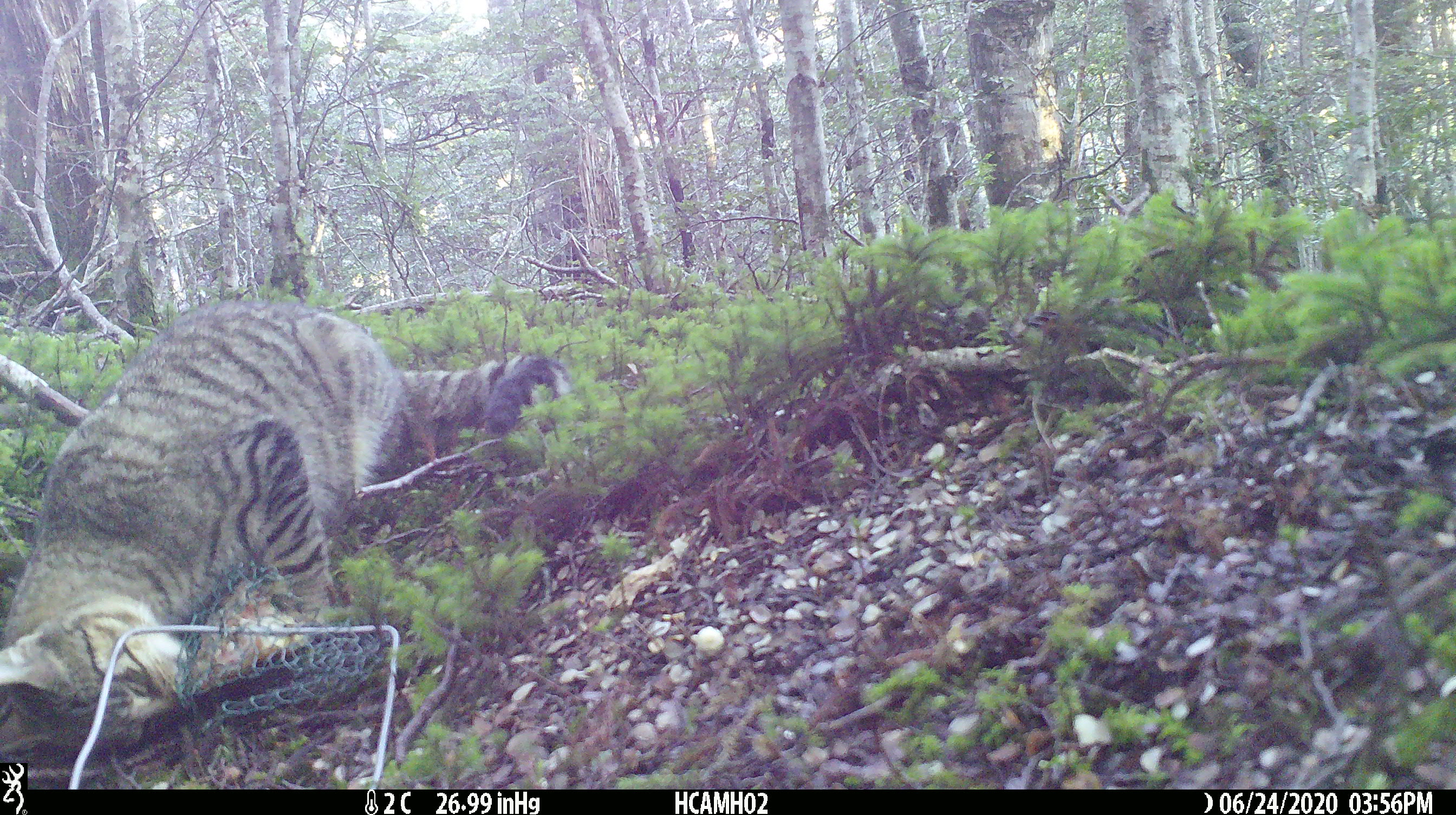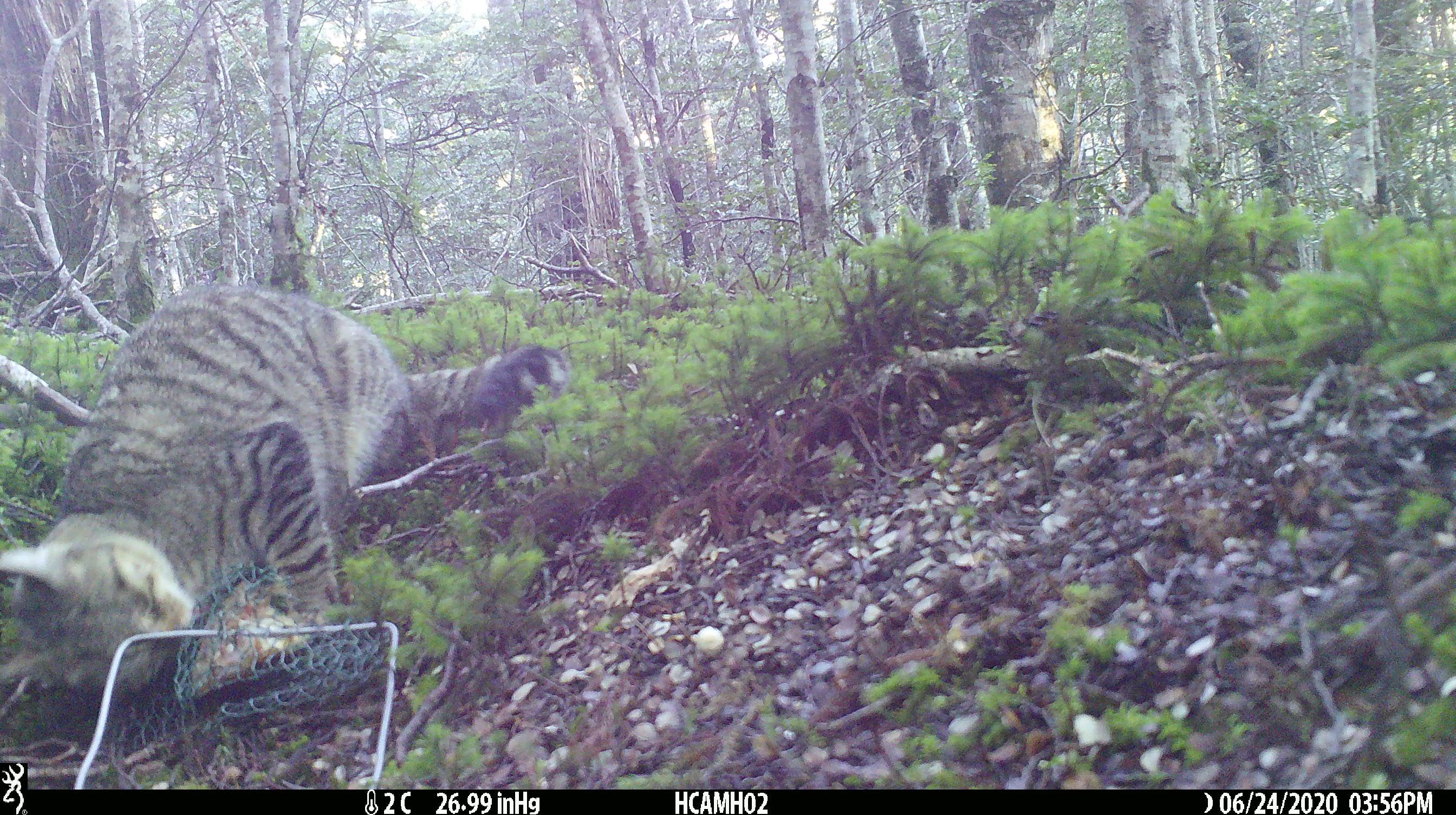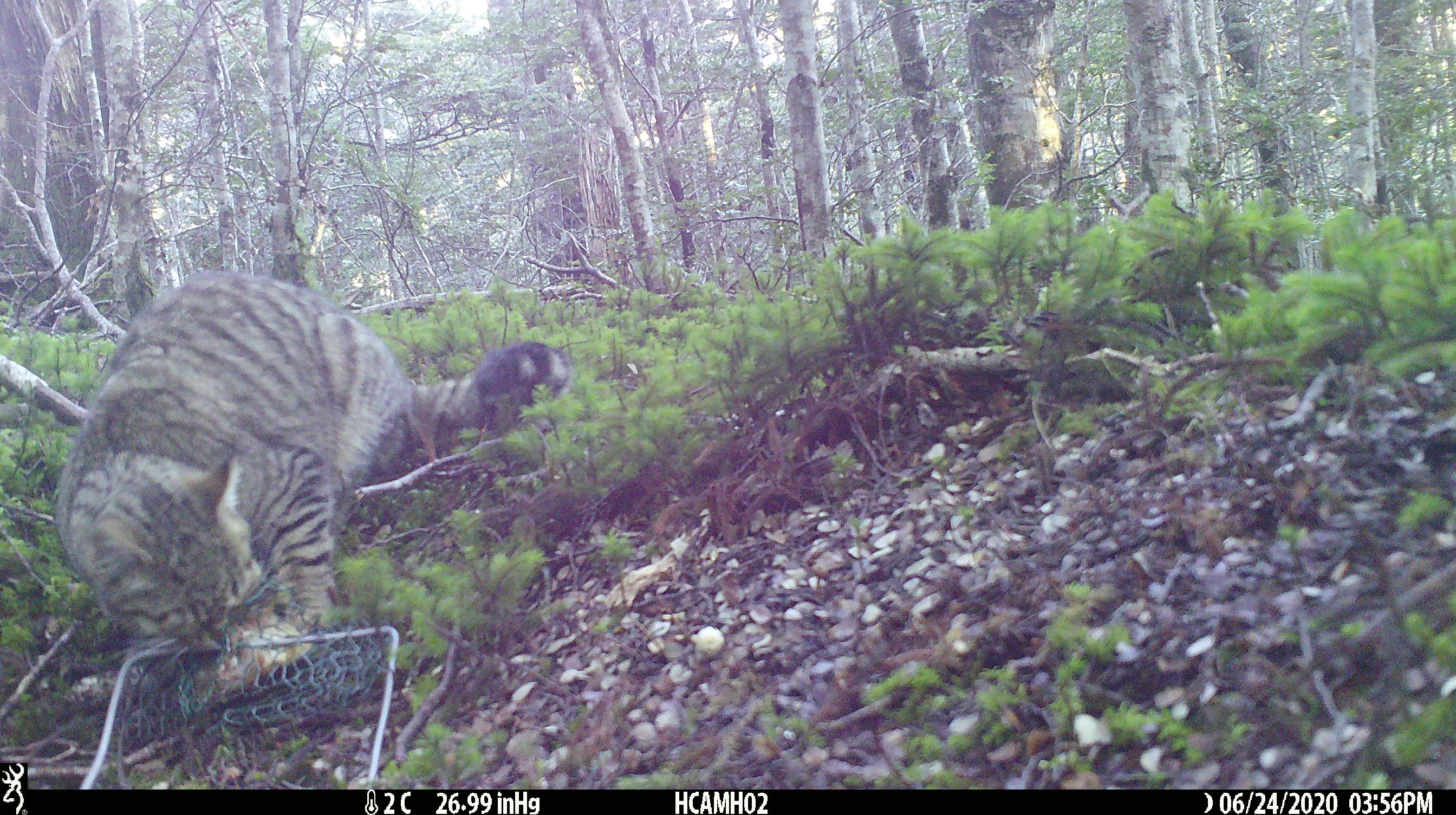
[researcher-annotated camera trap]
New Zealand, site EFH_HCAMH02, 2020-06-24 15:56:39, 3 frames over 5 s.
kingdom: Animalia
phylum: Chordata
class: Mammalia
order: Carnivora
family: Felidae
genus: Felis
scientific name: Felis catus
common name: domestic cat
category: cat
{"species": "cat (domestic cat) (Felis catus)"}